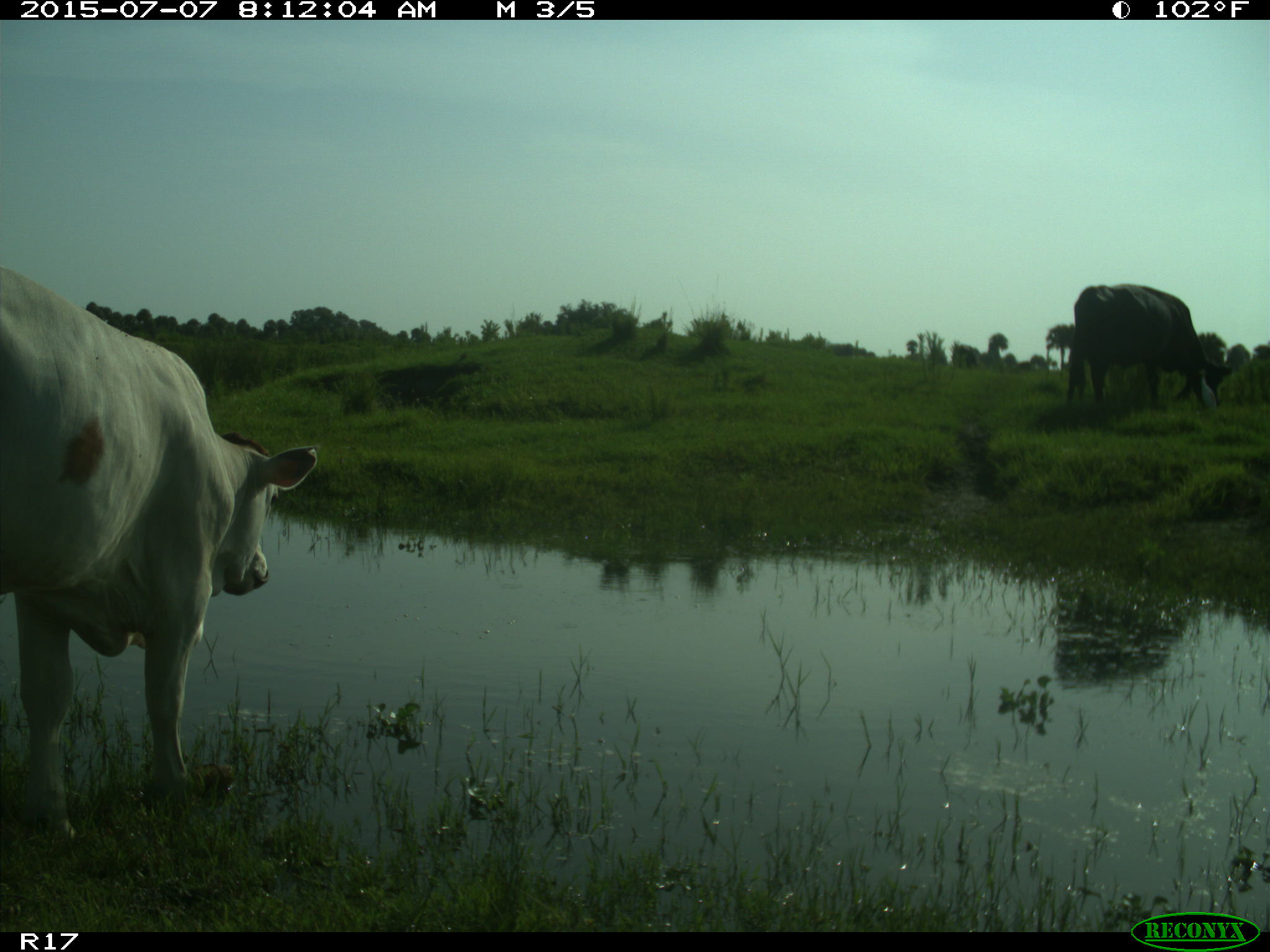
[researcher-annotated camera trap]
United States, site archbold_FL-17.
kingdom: Animalia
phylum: Chordata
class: Mammalia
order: Artiodactyla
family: Bovidae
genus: Bos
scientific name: Bos taurus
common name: domestic cow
Bos taurus (domestic cow).